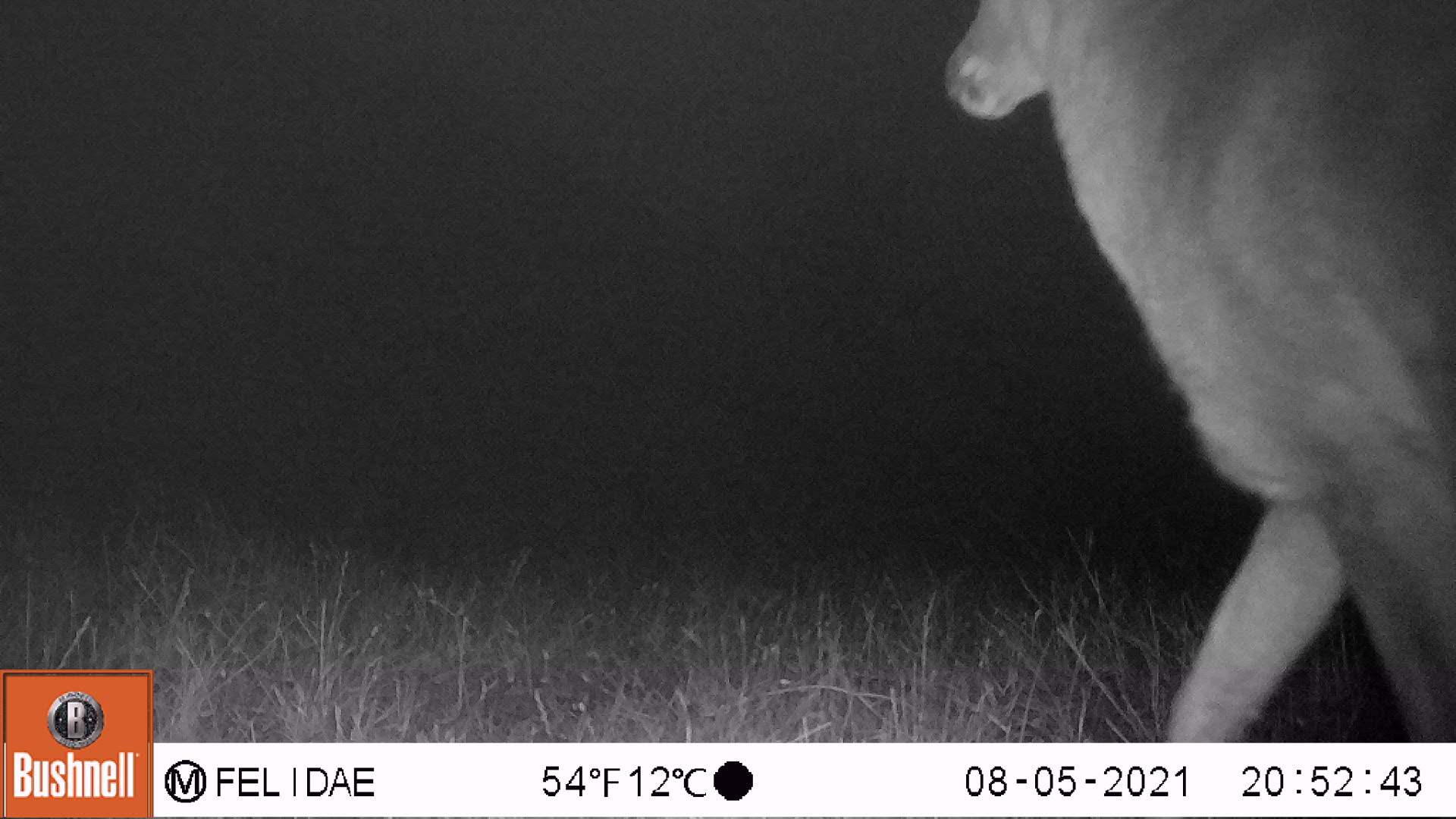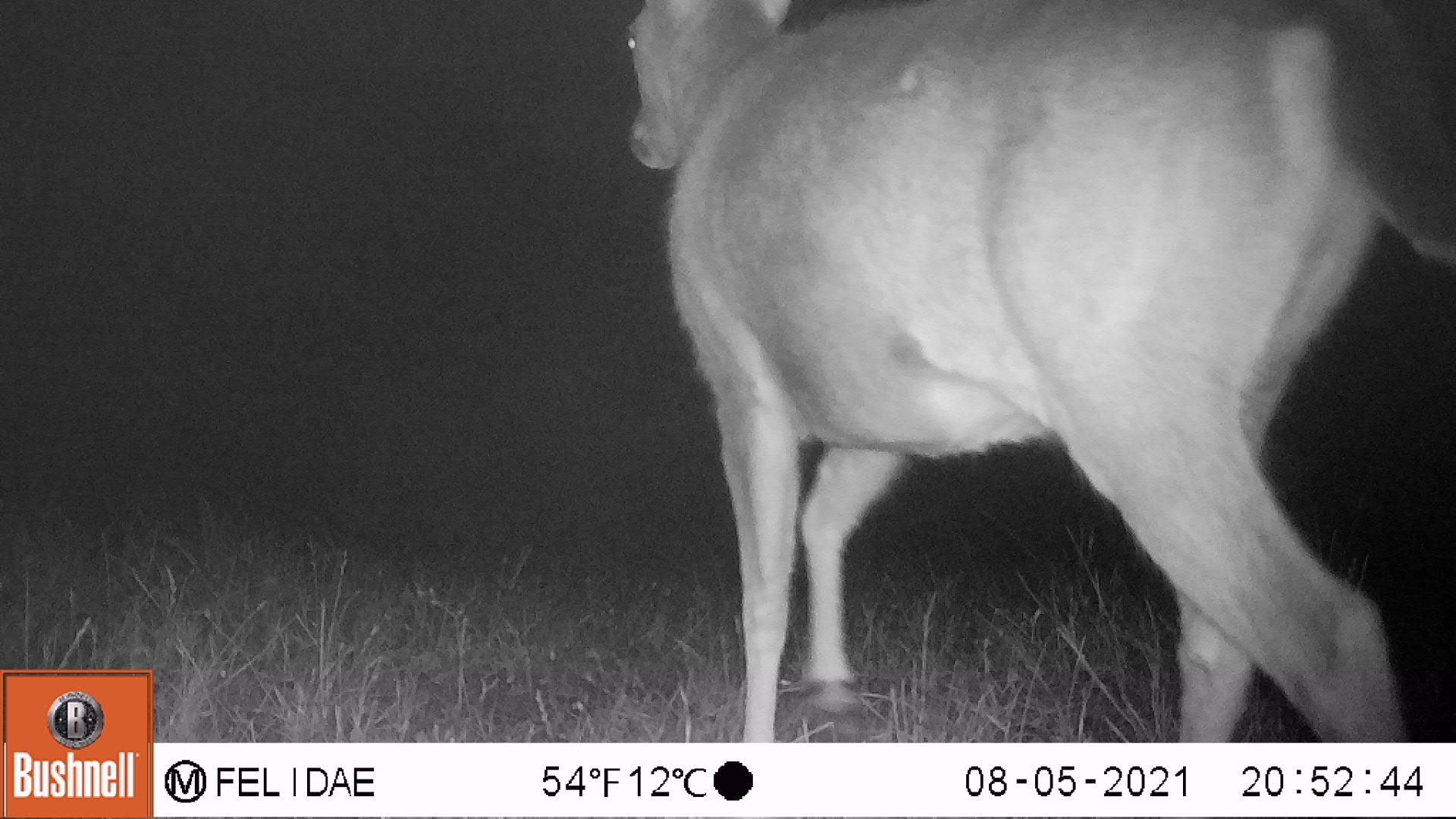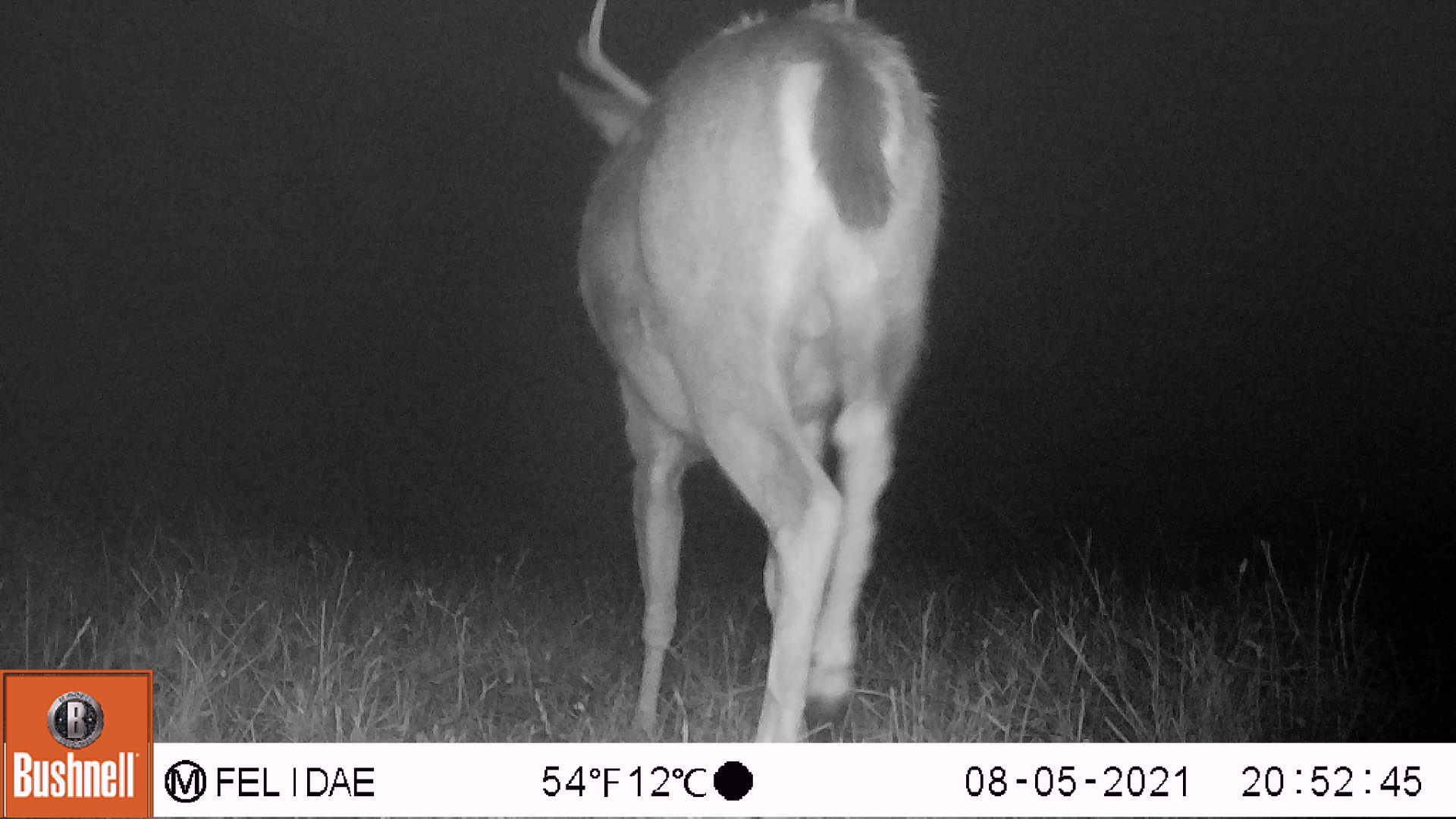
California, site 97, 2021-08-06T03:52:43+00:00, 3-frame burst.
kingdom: Animalia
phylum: Chordata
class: Mammalia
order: Artiodactyla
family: Cervidae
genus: Odocoileus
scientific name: Odocoileus hemionus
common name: mule deer